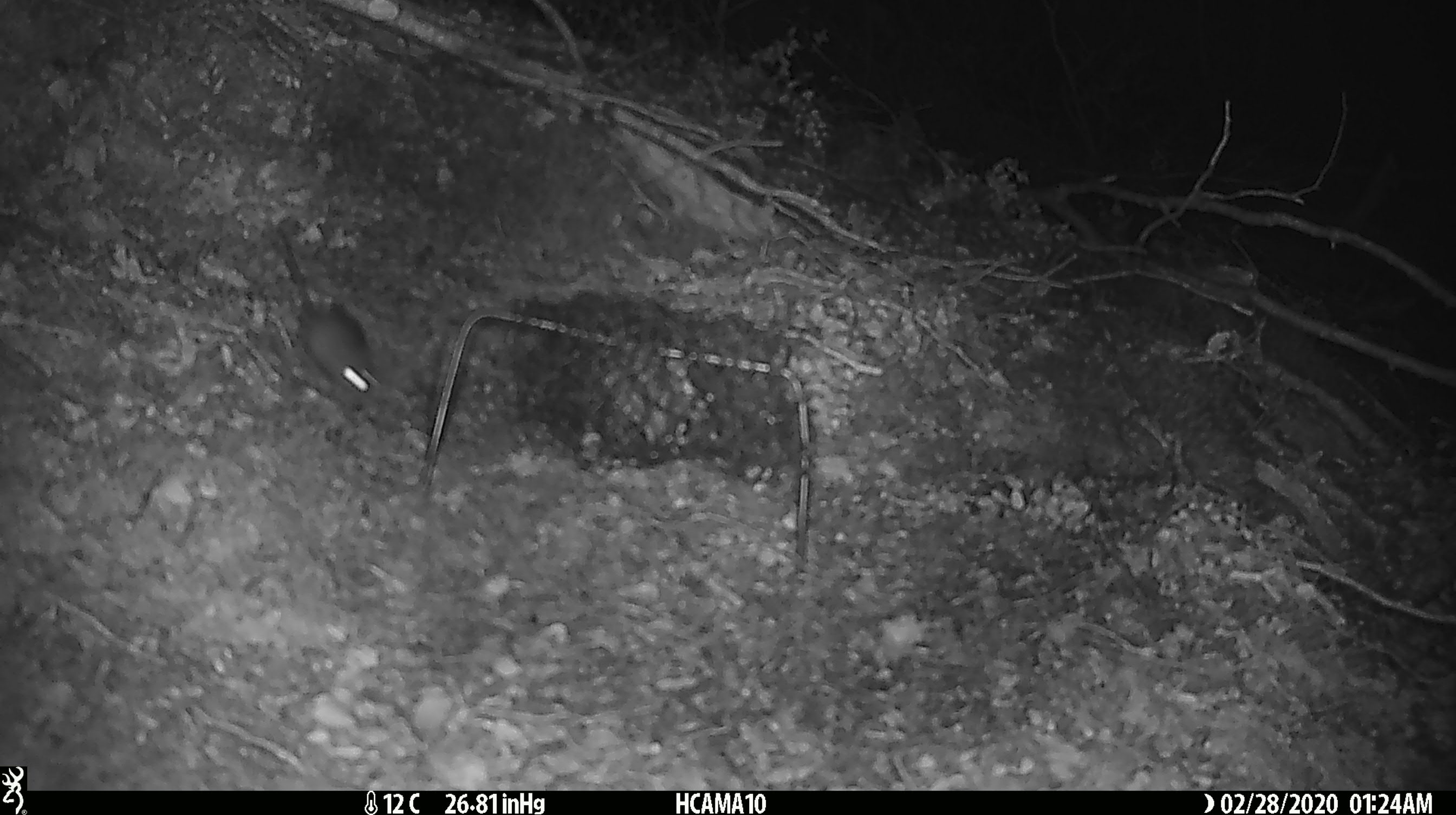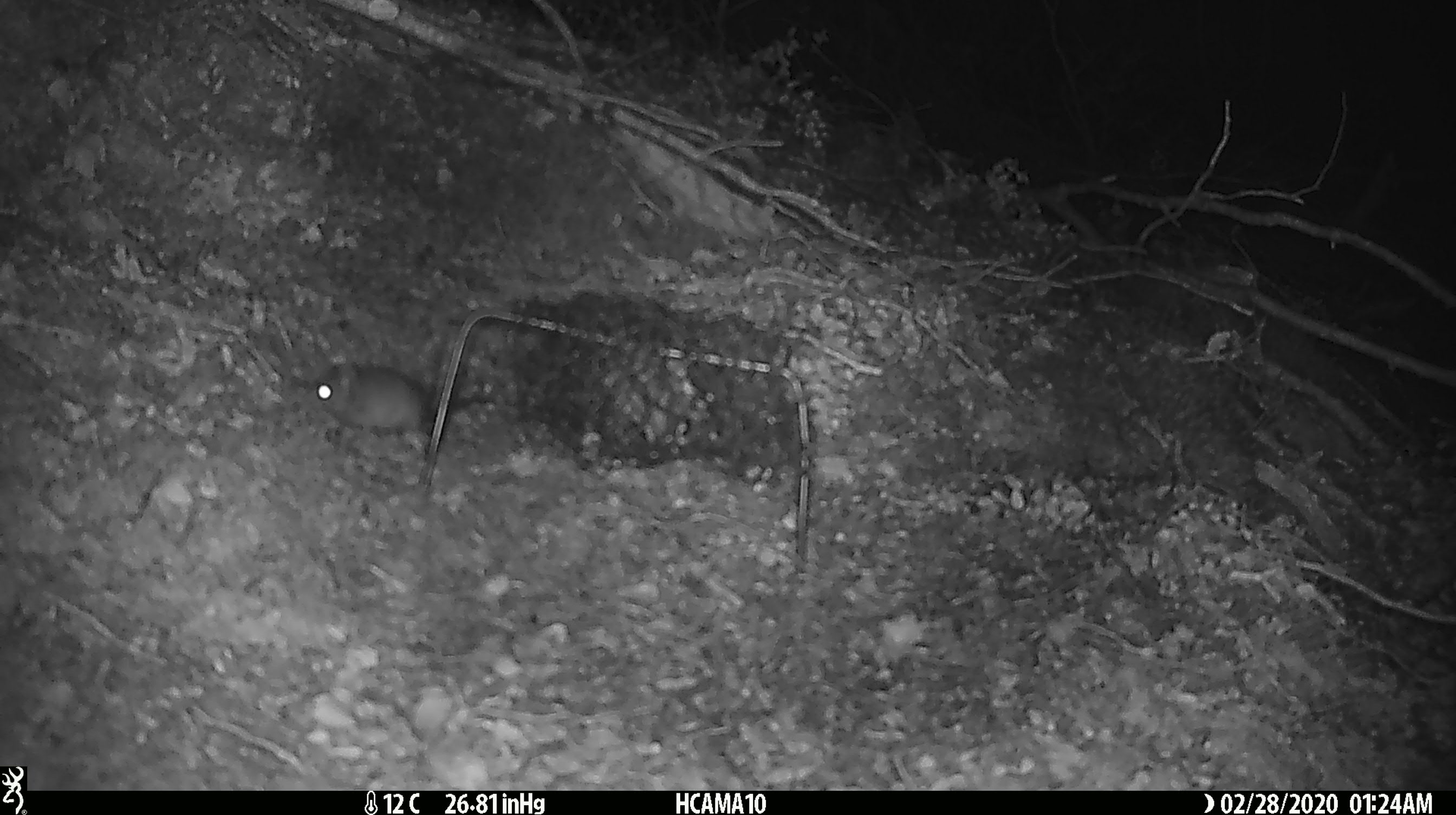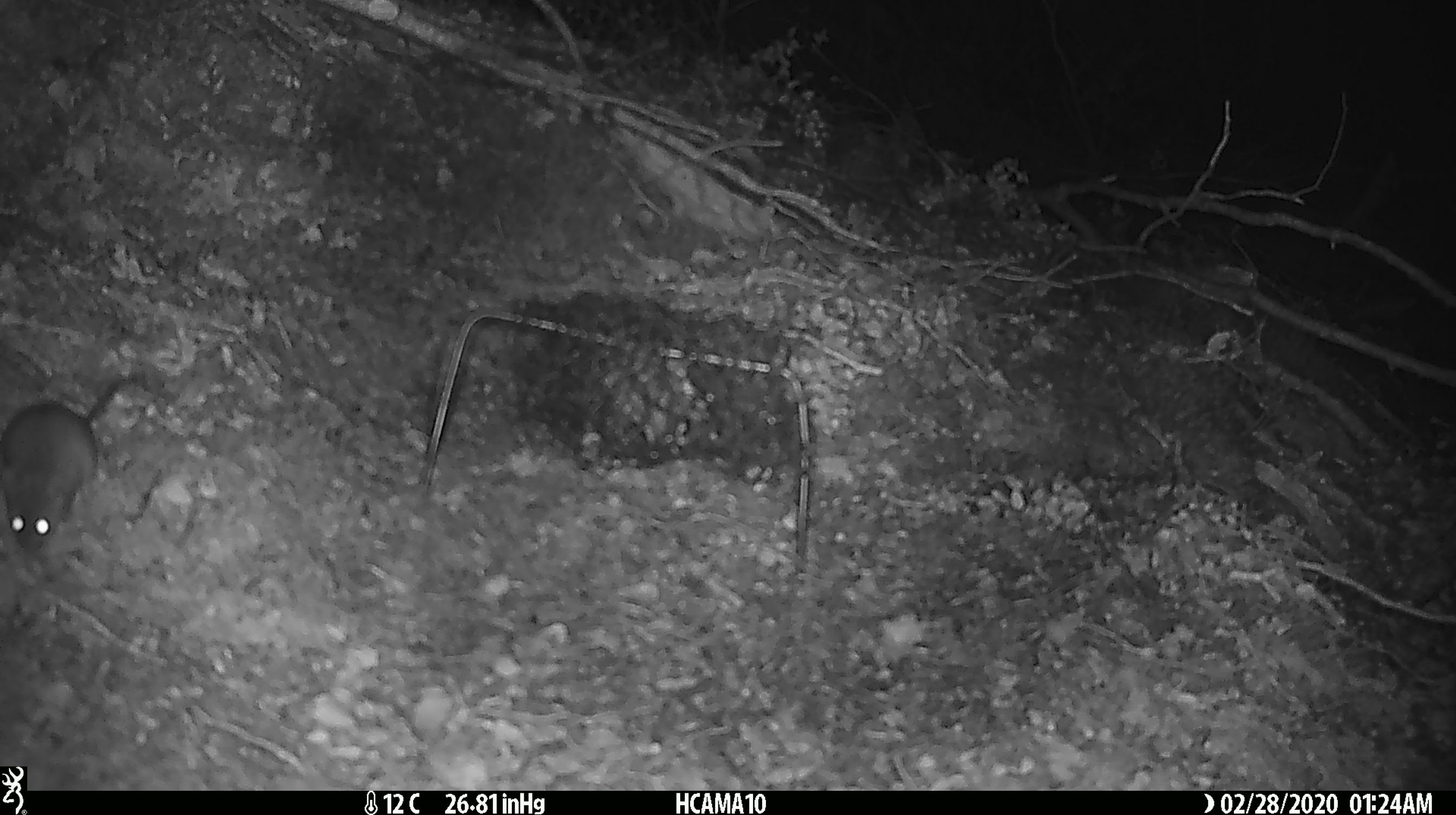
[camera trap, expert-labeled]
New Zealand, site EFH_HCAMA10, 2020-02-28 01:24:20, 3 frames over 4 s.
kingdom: Animalia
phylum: Chordata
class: Mammalia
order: Rodentia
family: Muridae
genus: Mus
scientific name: Mus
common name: mouse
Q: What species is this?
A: Mouse (Mus).